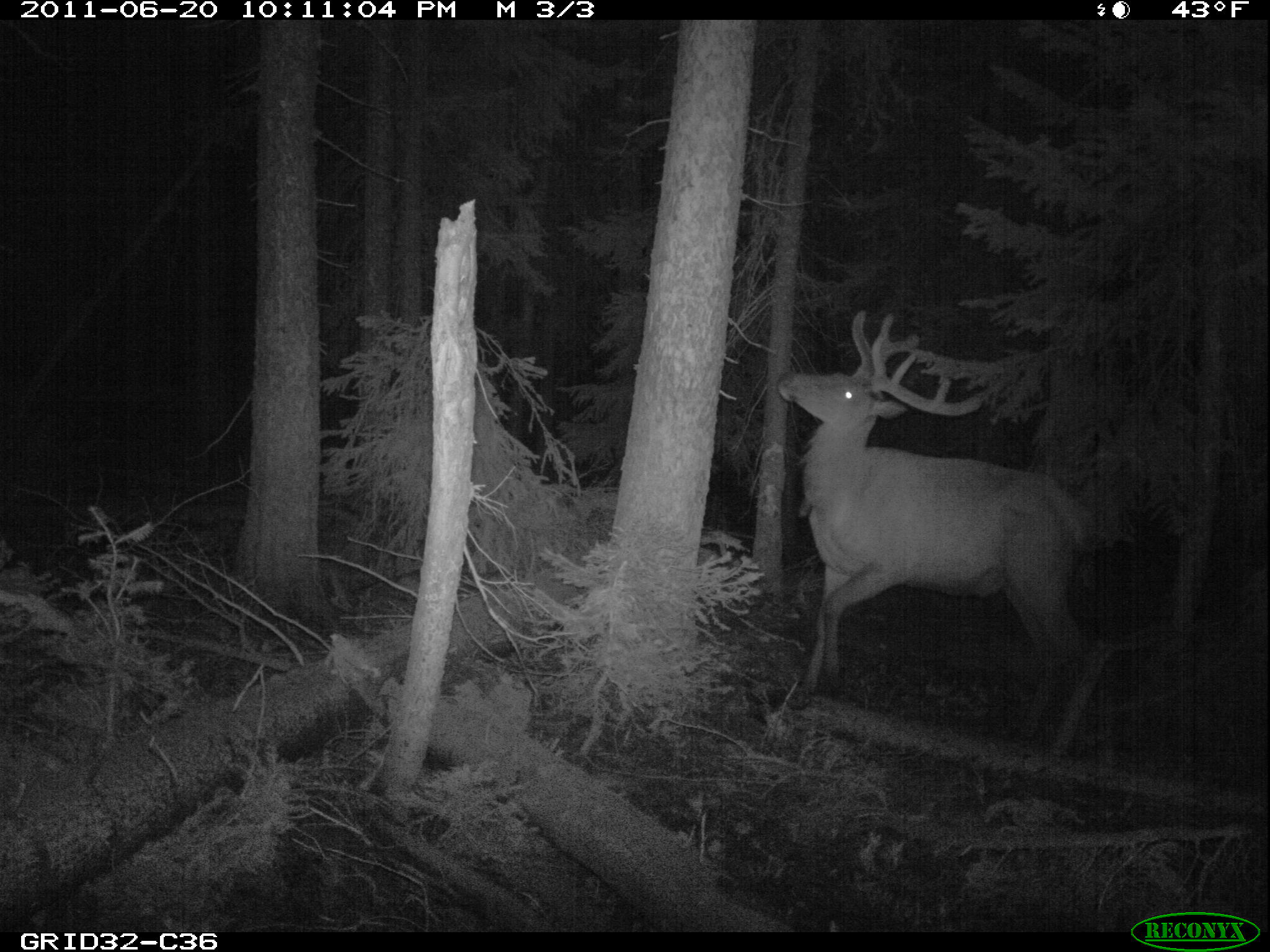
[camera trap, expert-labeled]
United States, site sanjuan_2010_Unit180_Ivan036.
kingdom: Animalia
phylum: Chordata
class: Mammalia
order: Artiodactyla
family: Cervidae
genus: Cervus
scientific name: Cervus elaphus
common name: red deer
Cervus elaphus (red deer).